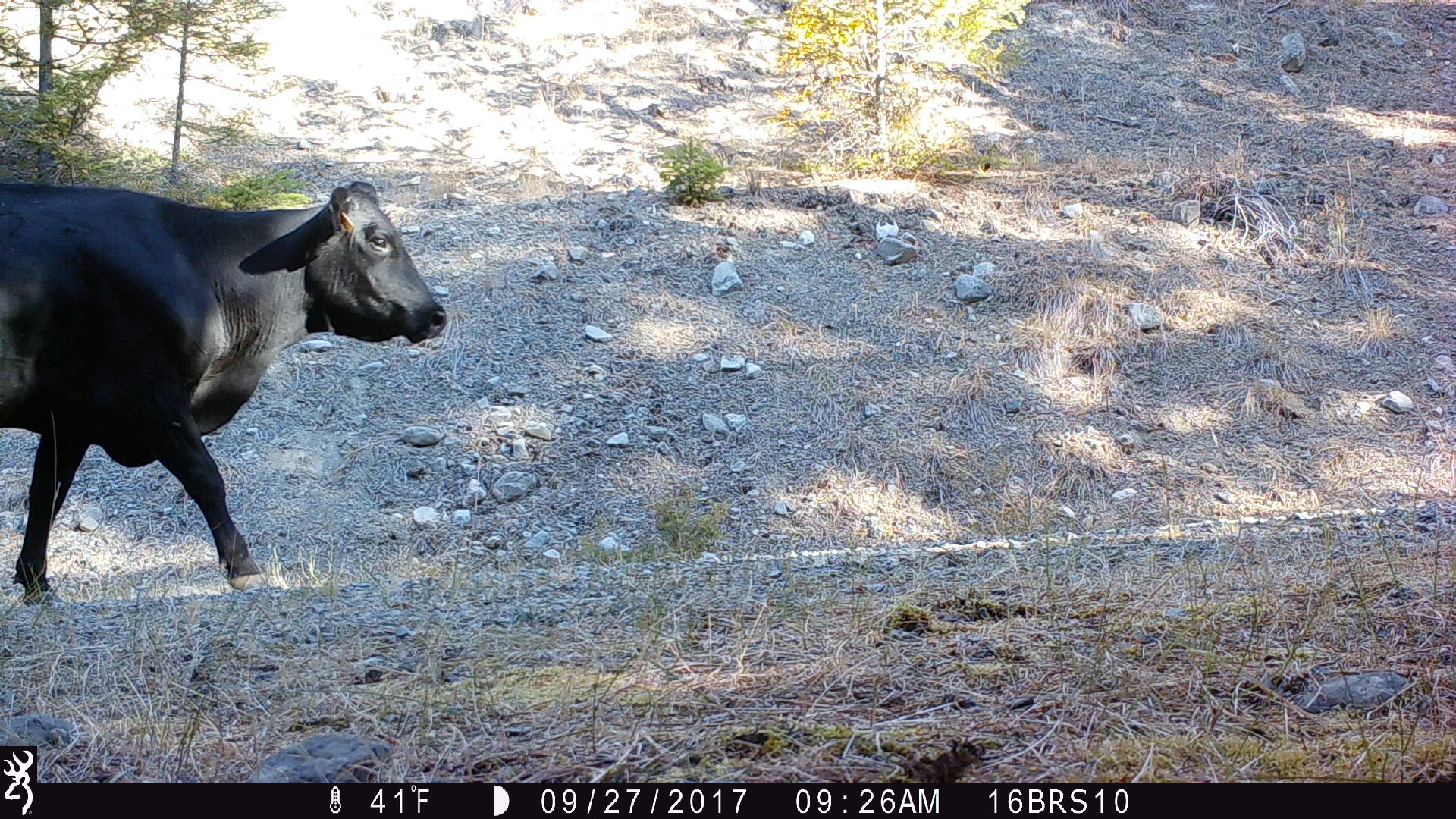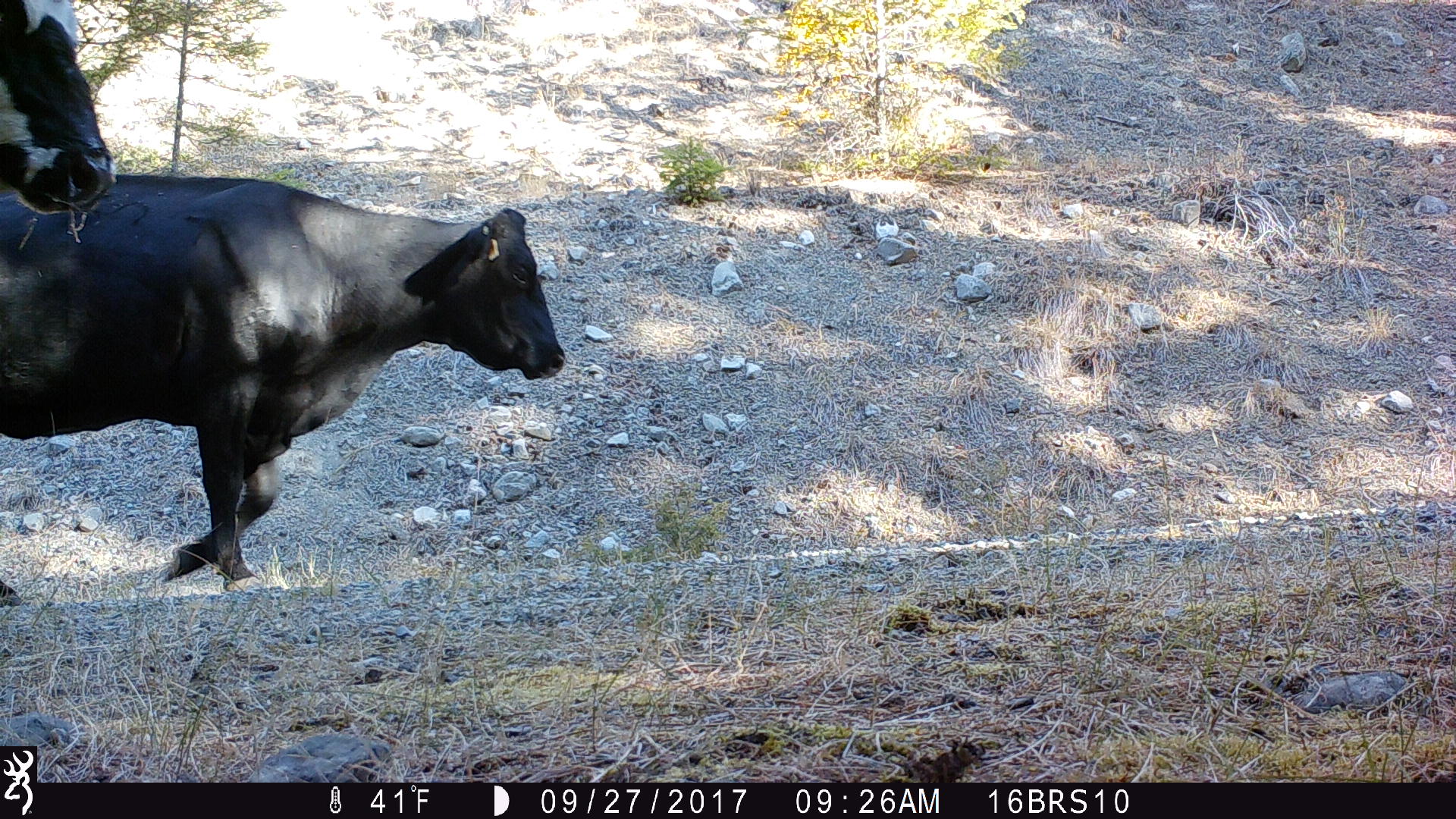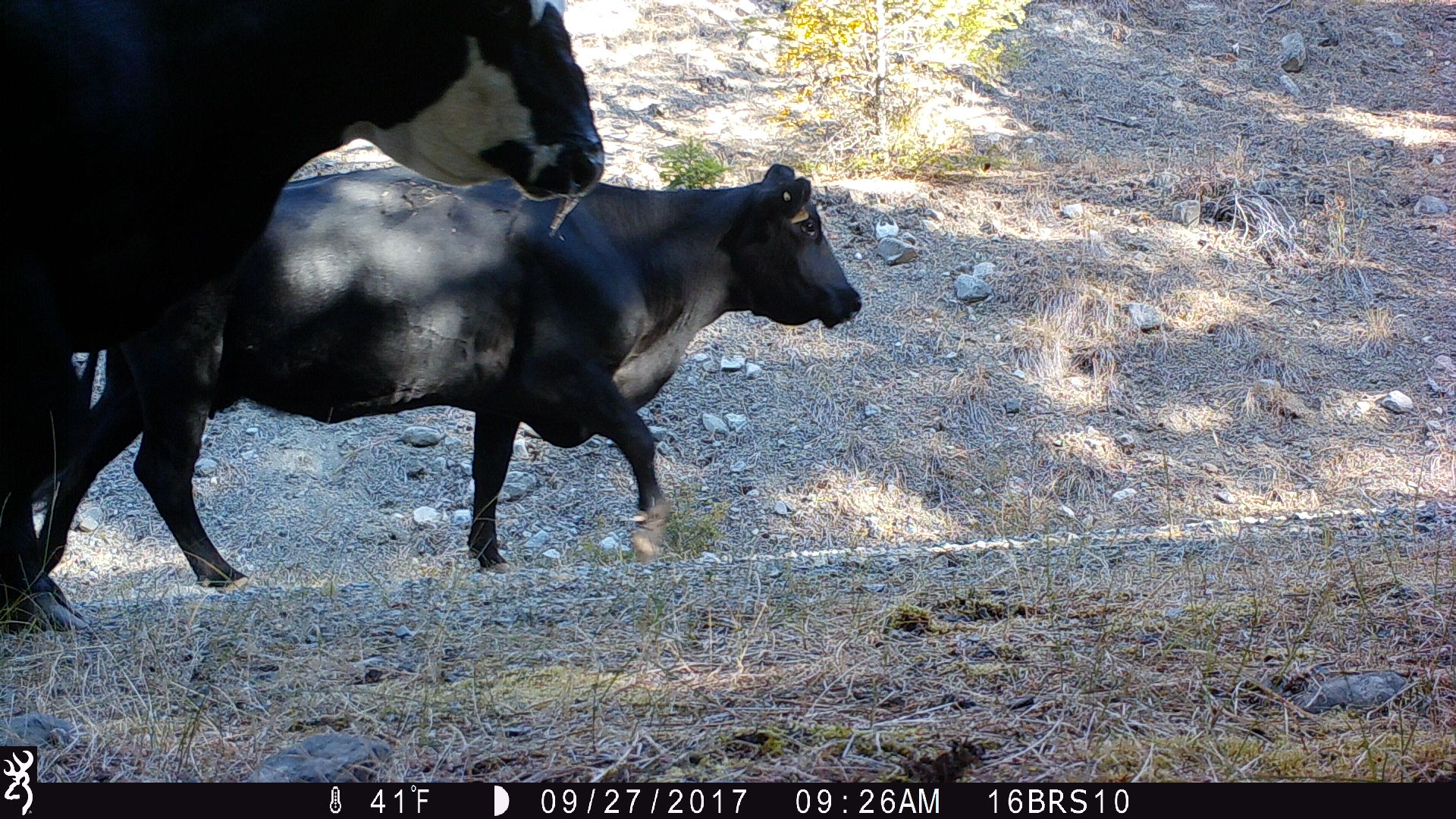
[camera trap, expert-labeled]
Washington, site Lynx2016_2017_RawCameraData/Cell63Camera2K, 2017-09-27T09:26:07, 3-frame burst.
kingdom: Animalia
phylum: Chordata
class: Mammalia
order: Artiodactyla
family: Bovidae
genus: Bos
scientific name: Bos taurus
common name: domestic cattle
Domestic cattle (Bos taurus). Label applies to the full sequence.